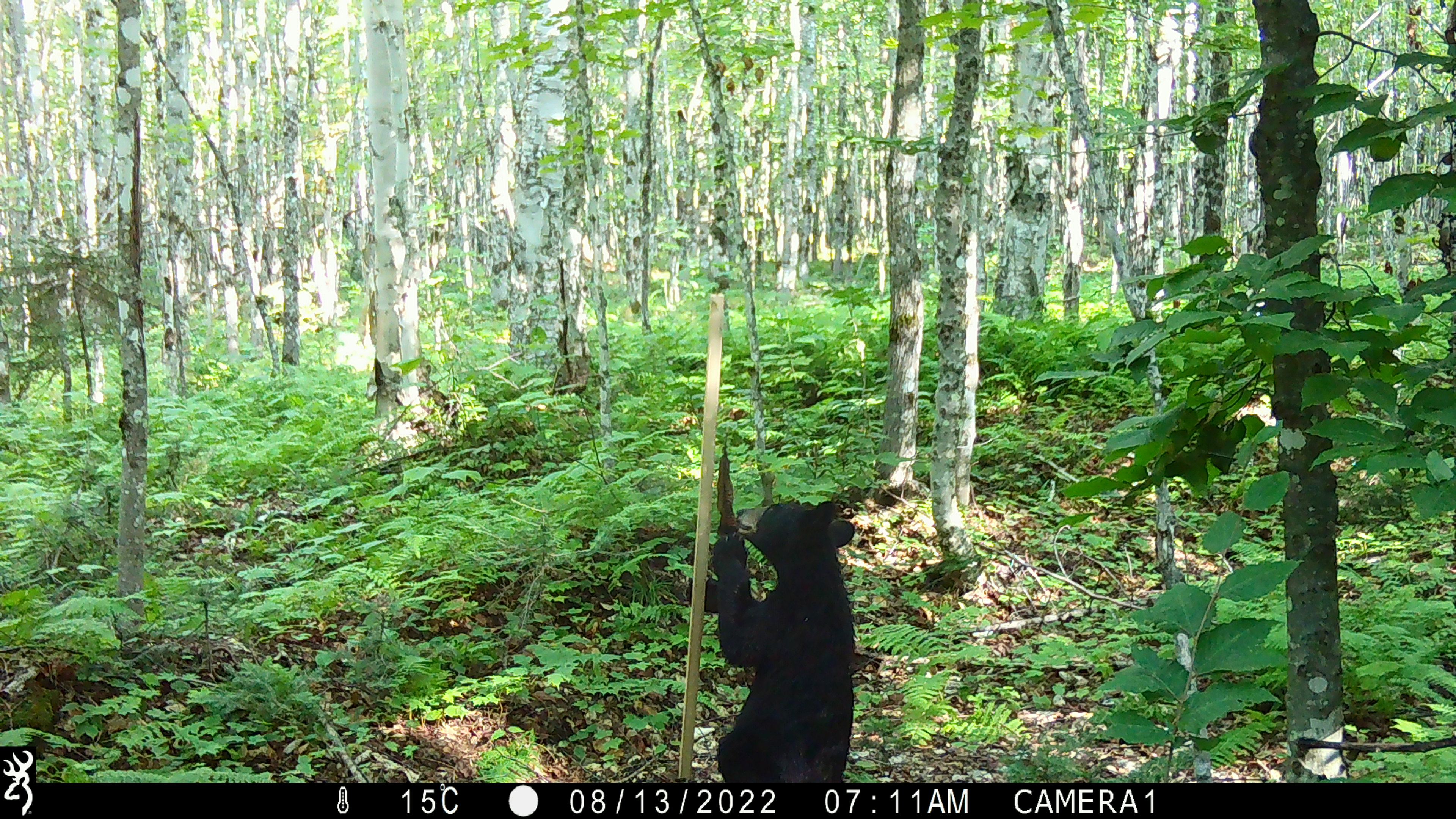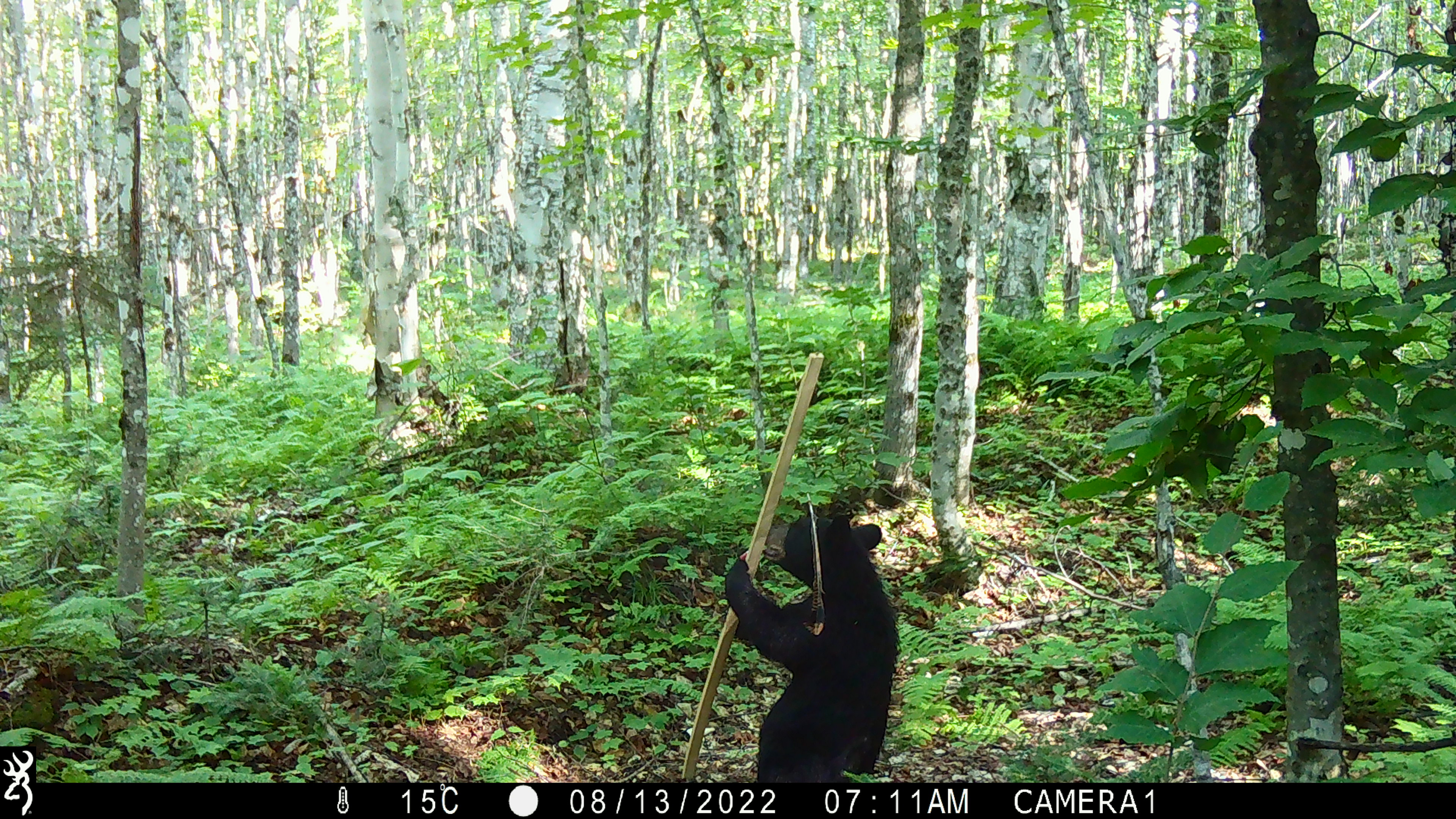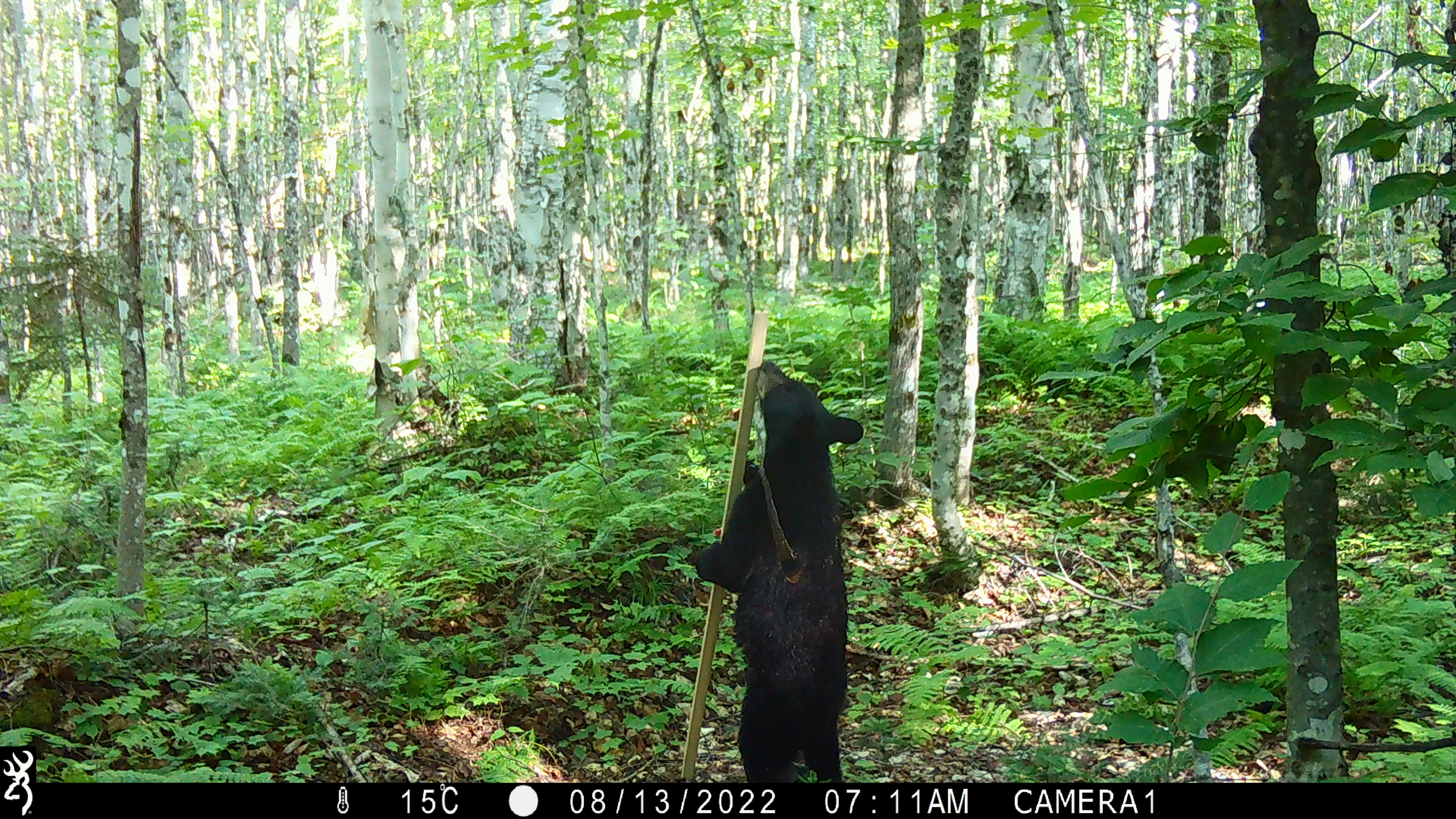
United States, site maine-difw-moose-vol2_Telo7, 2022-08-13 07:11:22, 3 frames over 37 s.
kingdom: Animalia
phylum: Chordata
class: Mammalia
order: Carnivora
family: Ursidae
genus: Ursus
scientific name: Ursus americanus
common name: black bear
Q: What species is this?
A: Black bear (Ursus americanus).